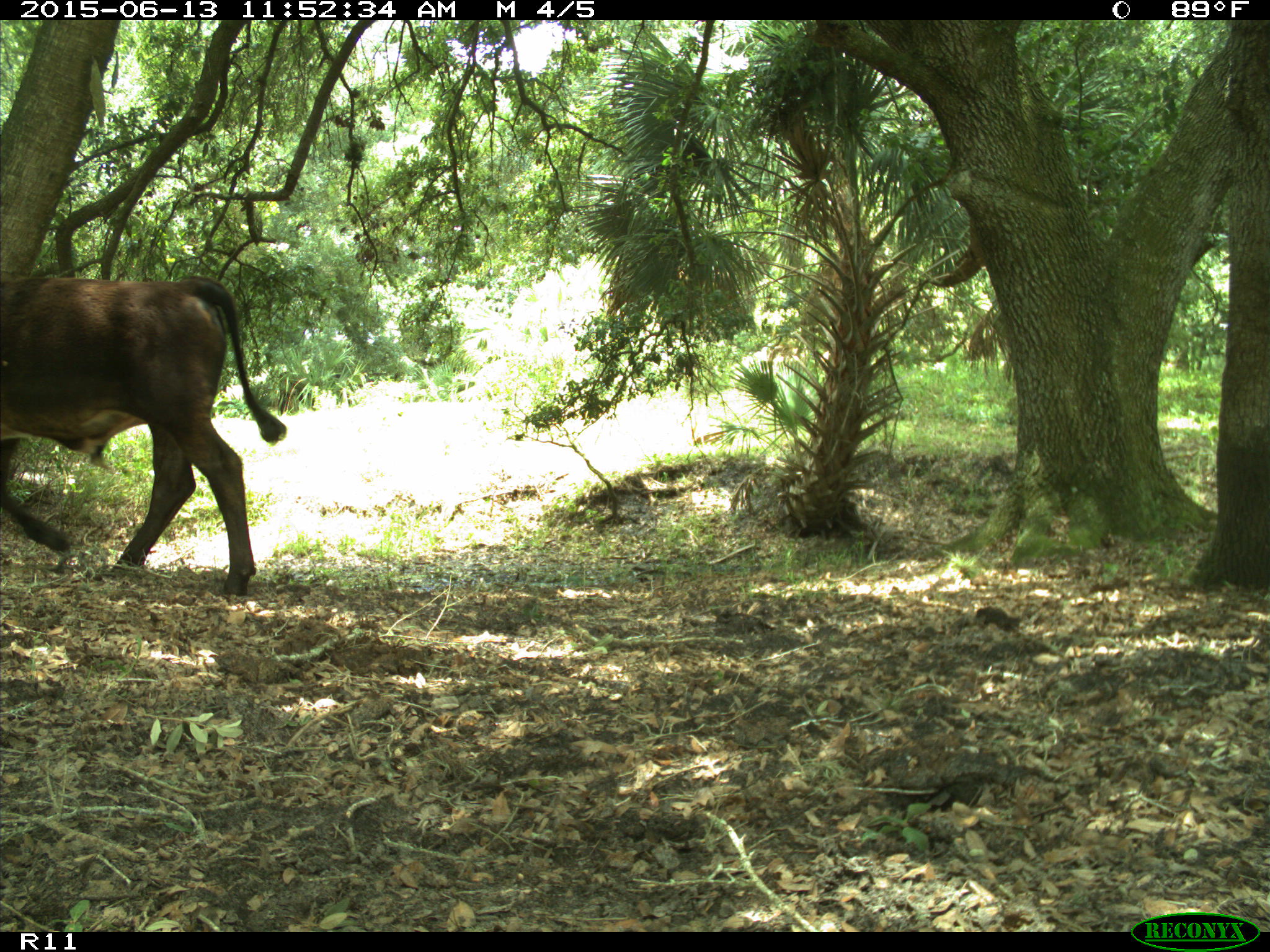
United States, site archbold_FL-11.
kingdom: Animalia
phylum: Chordata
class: Mammalia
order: Artiodactyla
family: Bovidae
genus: Bos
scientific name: Bos taurus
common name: domestic cow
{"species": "Bos taurus (domestic cow)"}